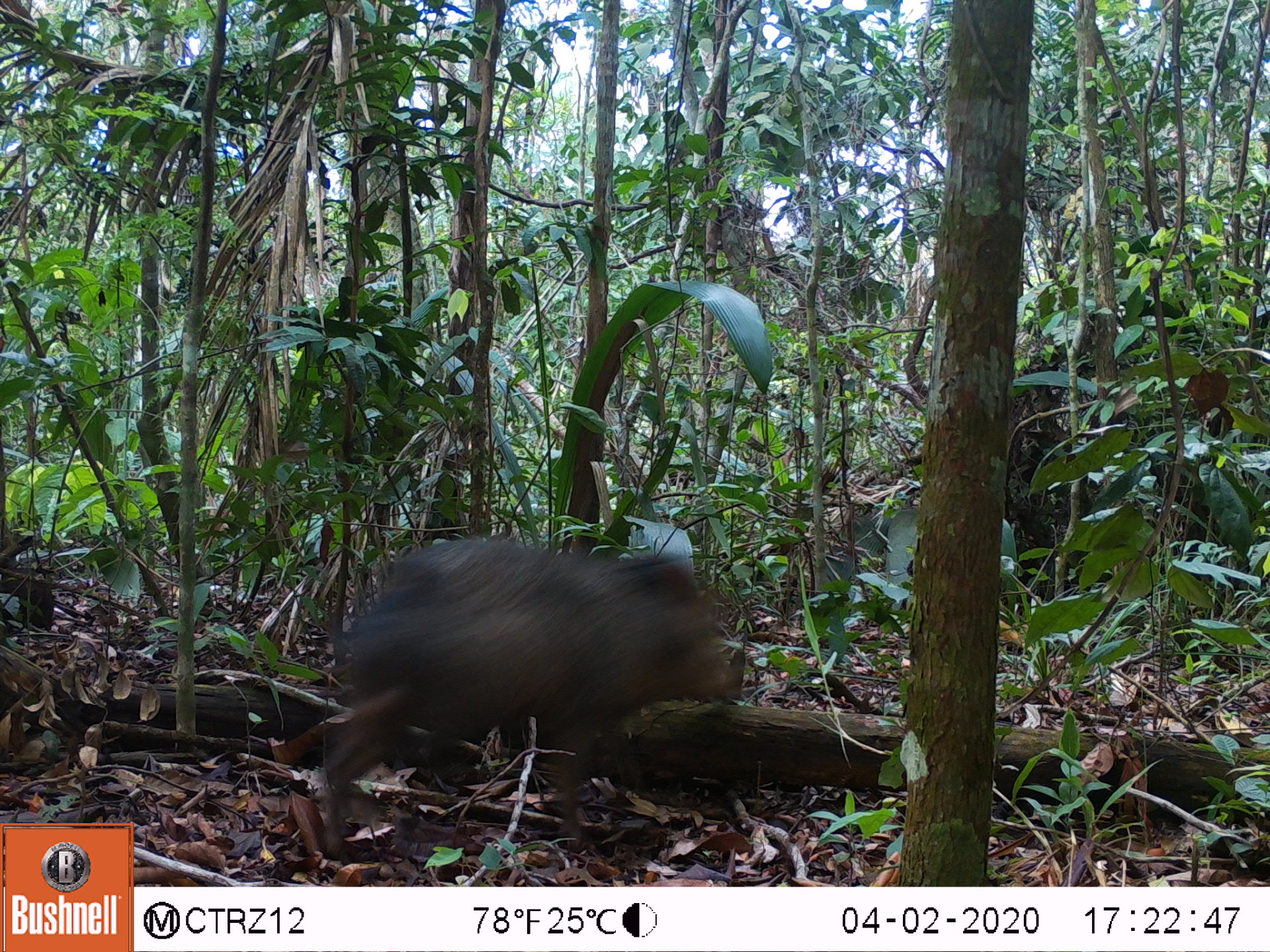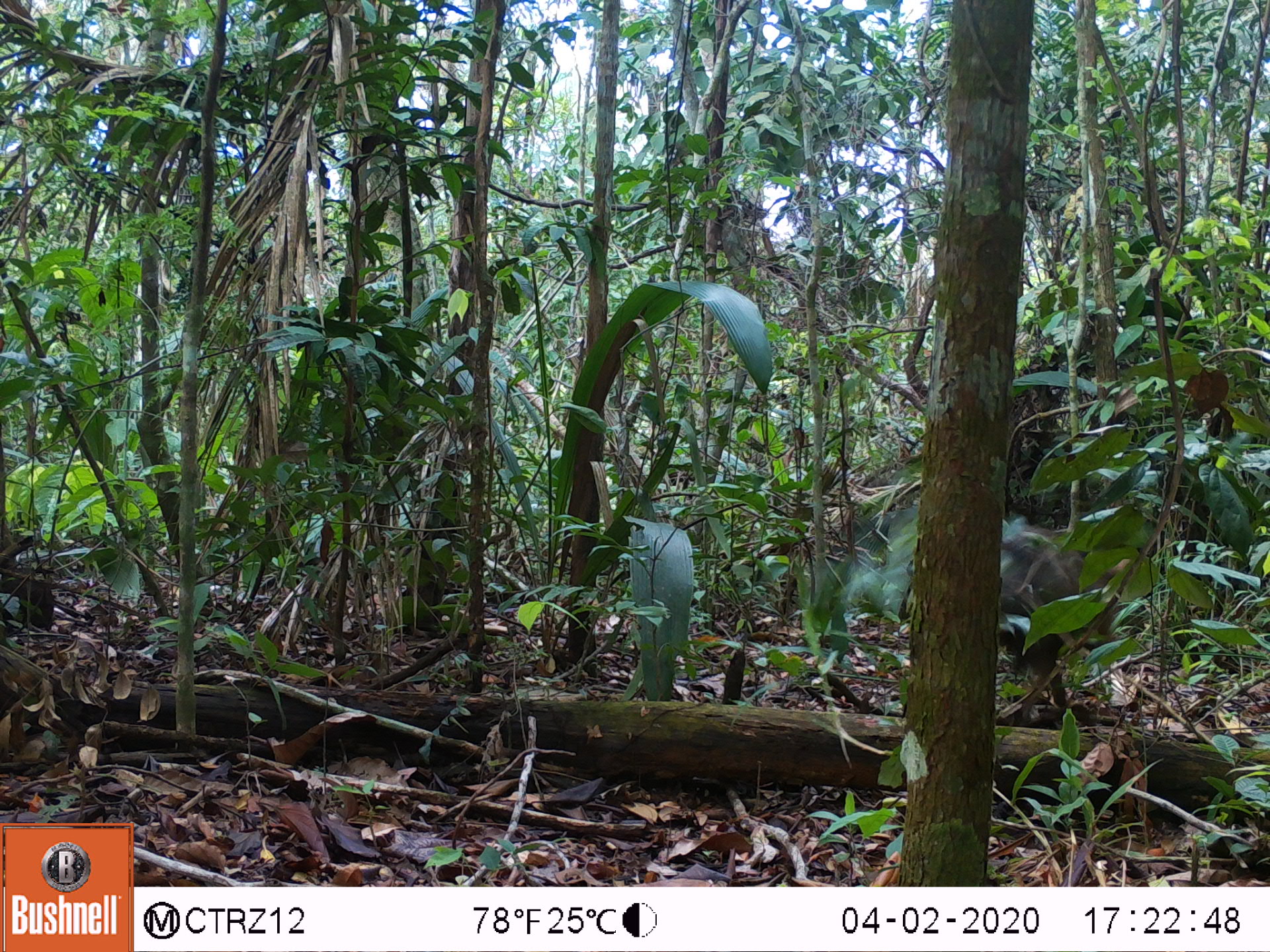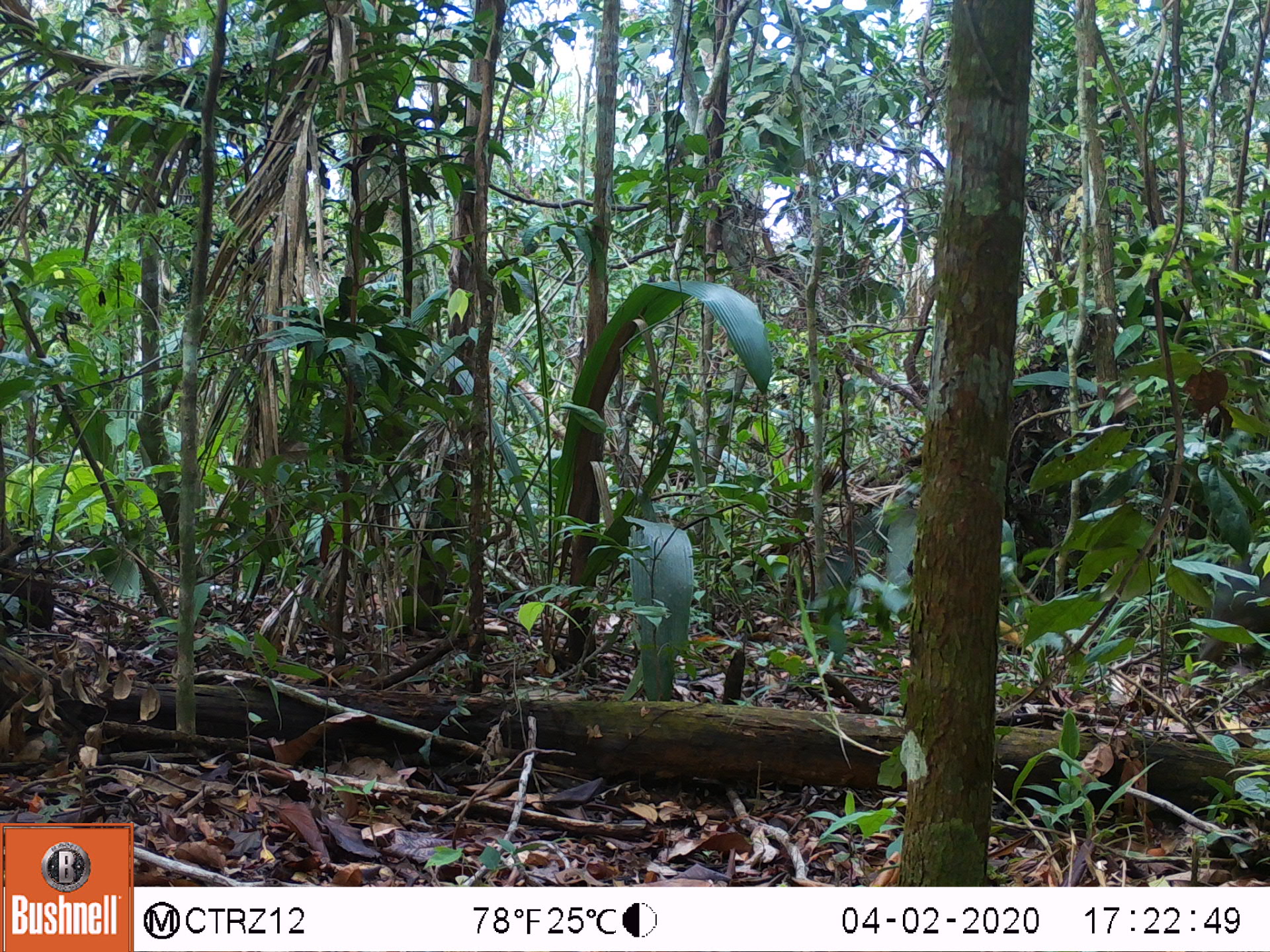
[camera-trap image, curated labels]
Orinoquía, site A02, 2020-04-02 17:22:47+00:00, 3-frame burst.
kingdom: Animalia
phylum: Chordata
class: Mammalia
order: Artiodactyla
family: Tayassuidae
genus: Pecari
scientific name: Pecari tajacu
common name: collared peccary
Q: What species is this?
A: Collared peccary (Pecari tajacu).